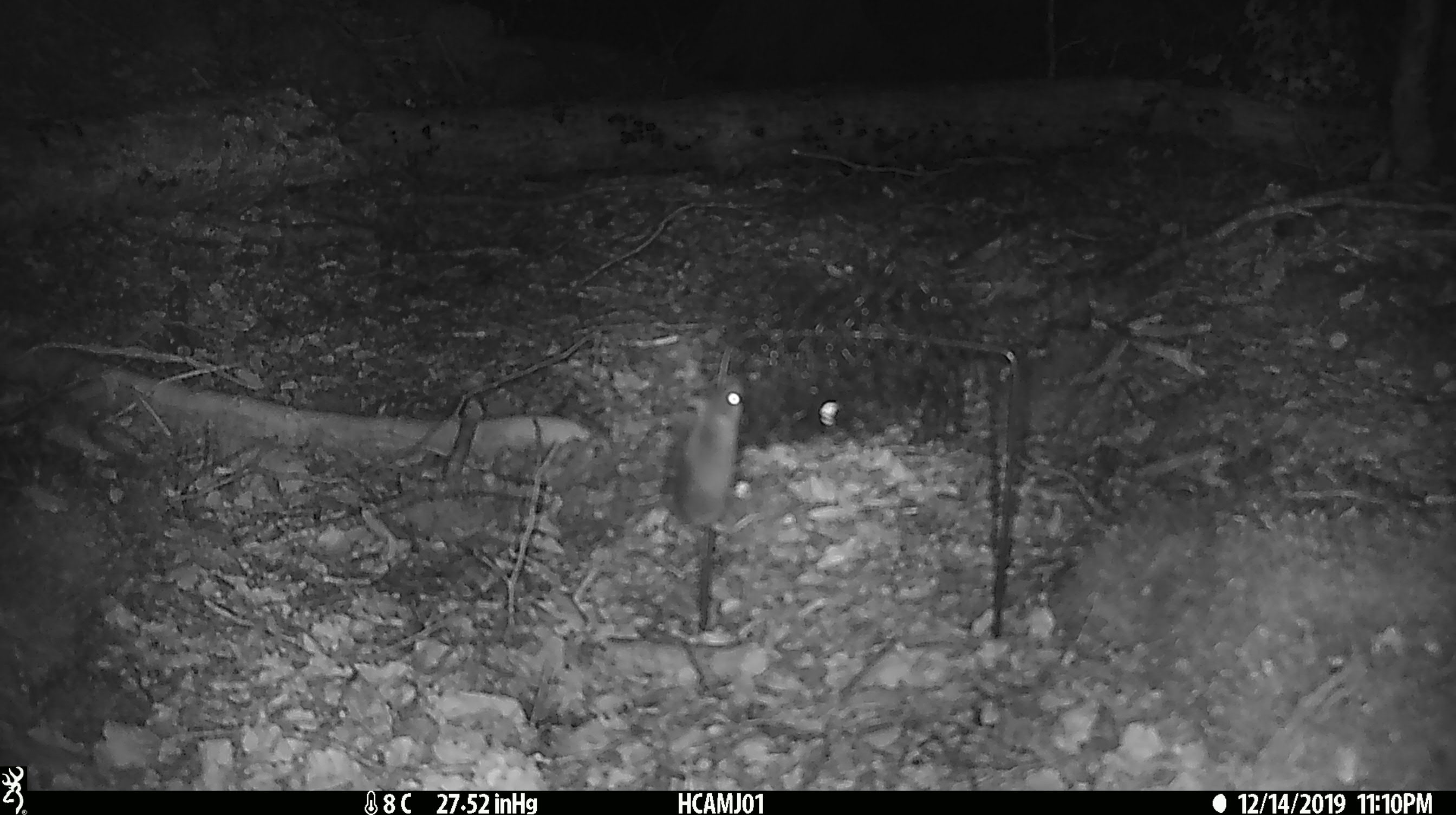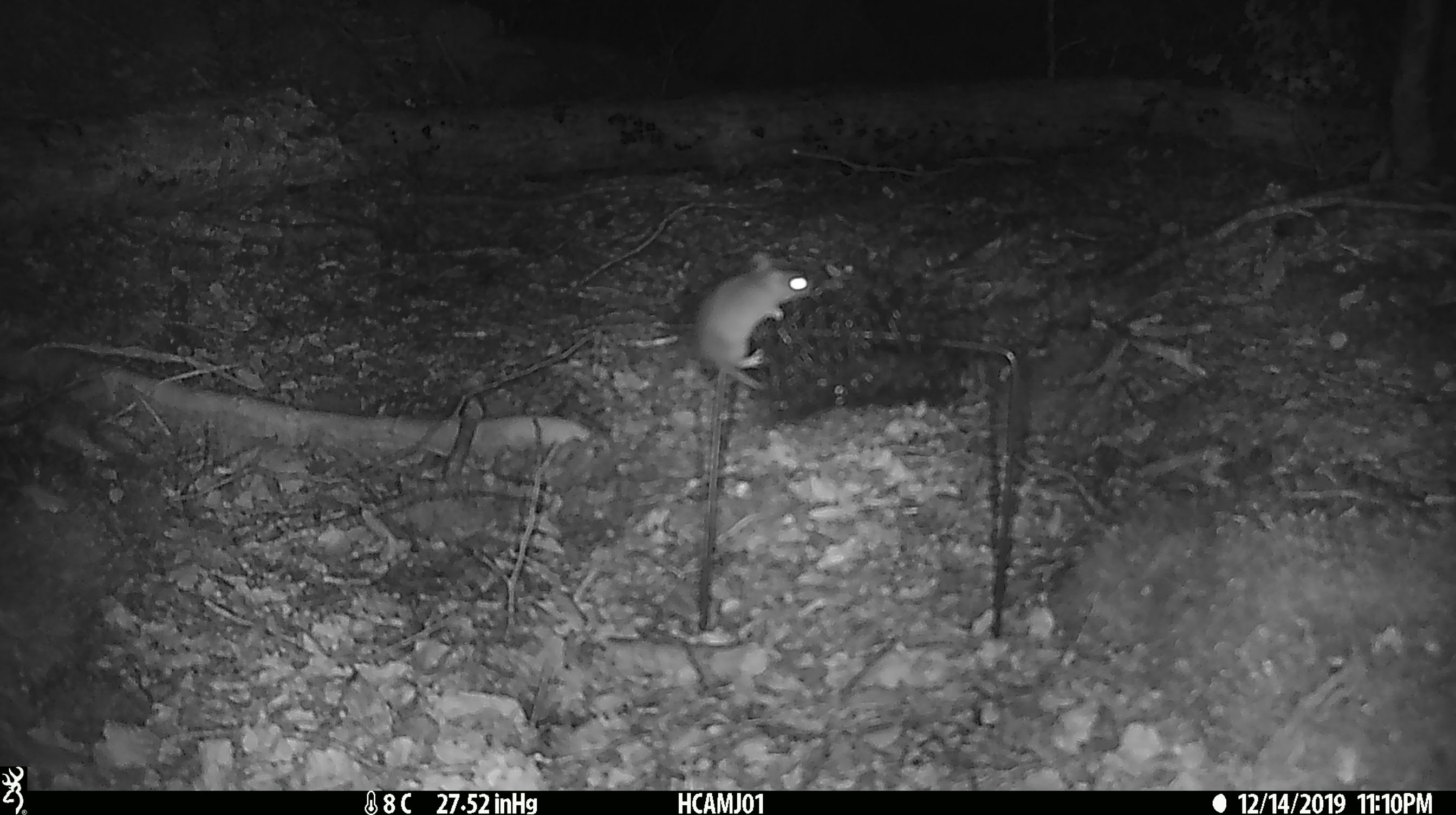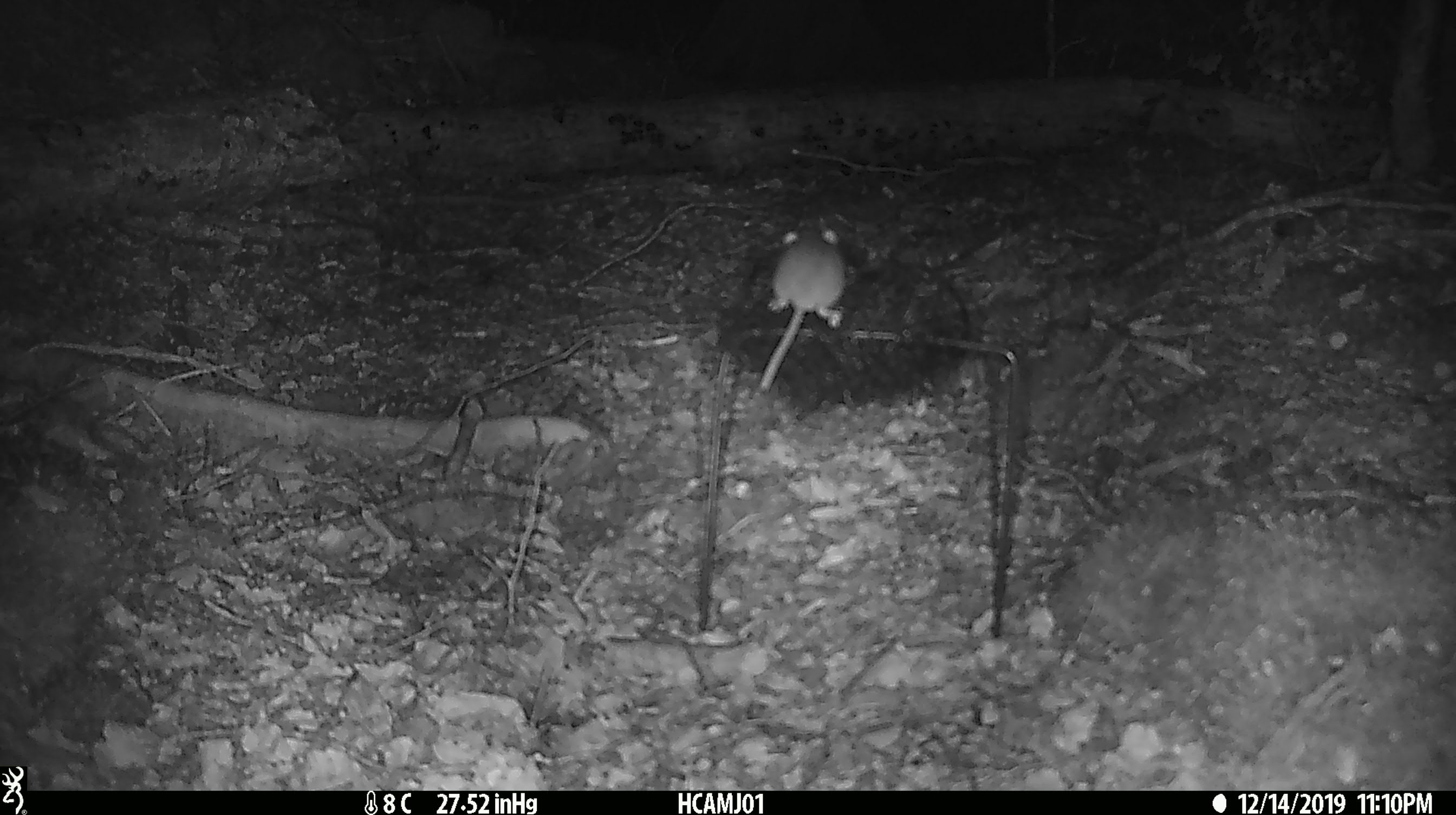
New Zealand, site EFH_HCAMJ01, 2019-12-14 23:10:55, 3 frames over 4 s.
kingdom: Animalia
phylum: Chordata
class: Mammalia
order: Rodentia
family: Muridae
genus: Mus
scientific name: Mus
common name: mouse